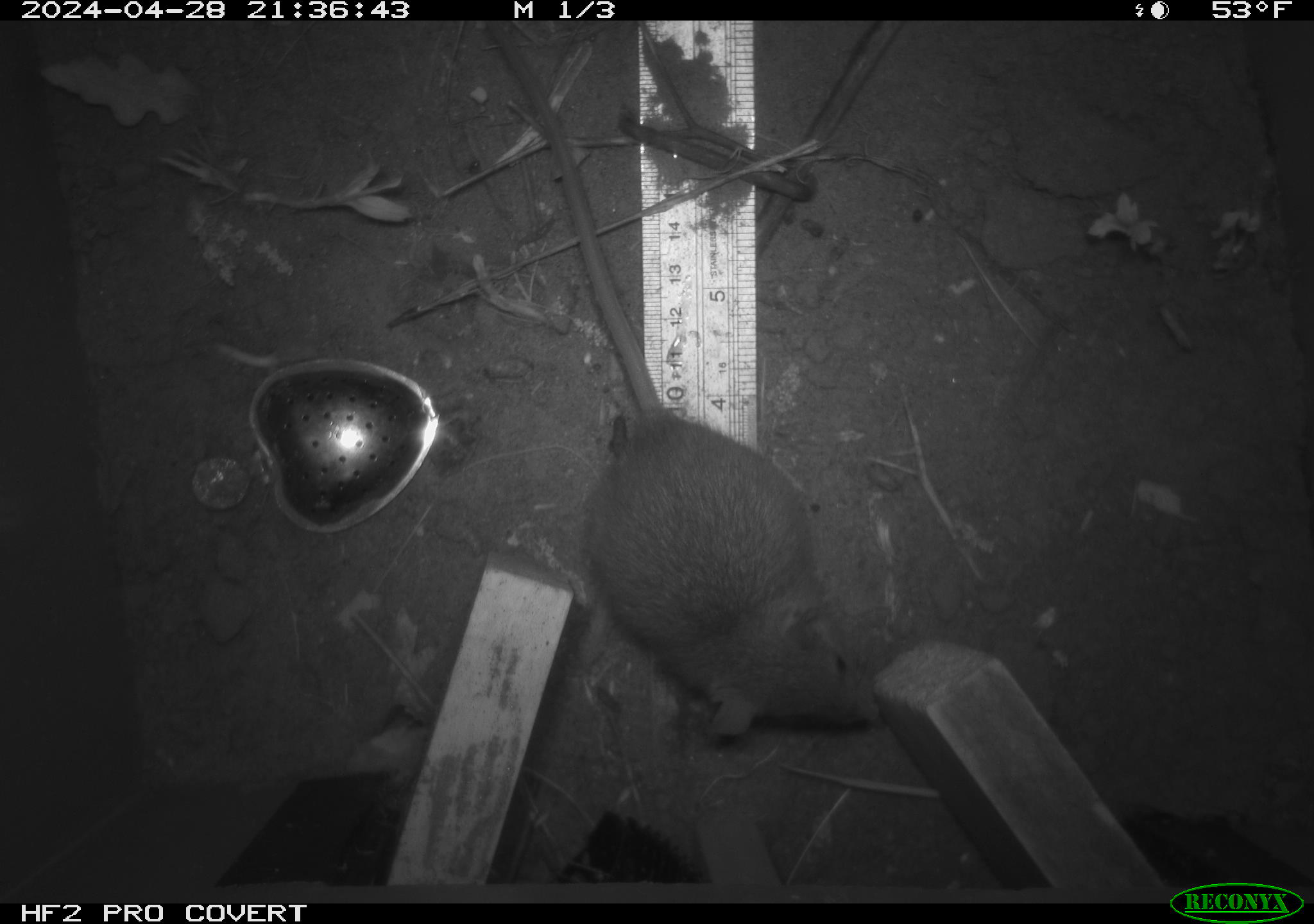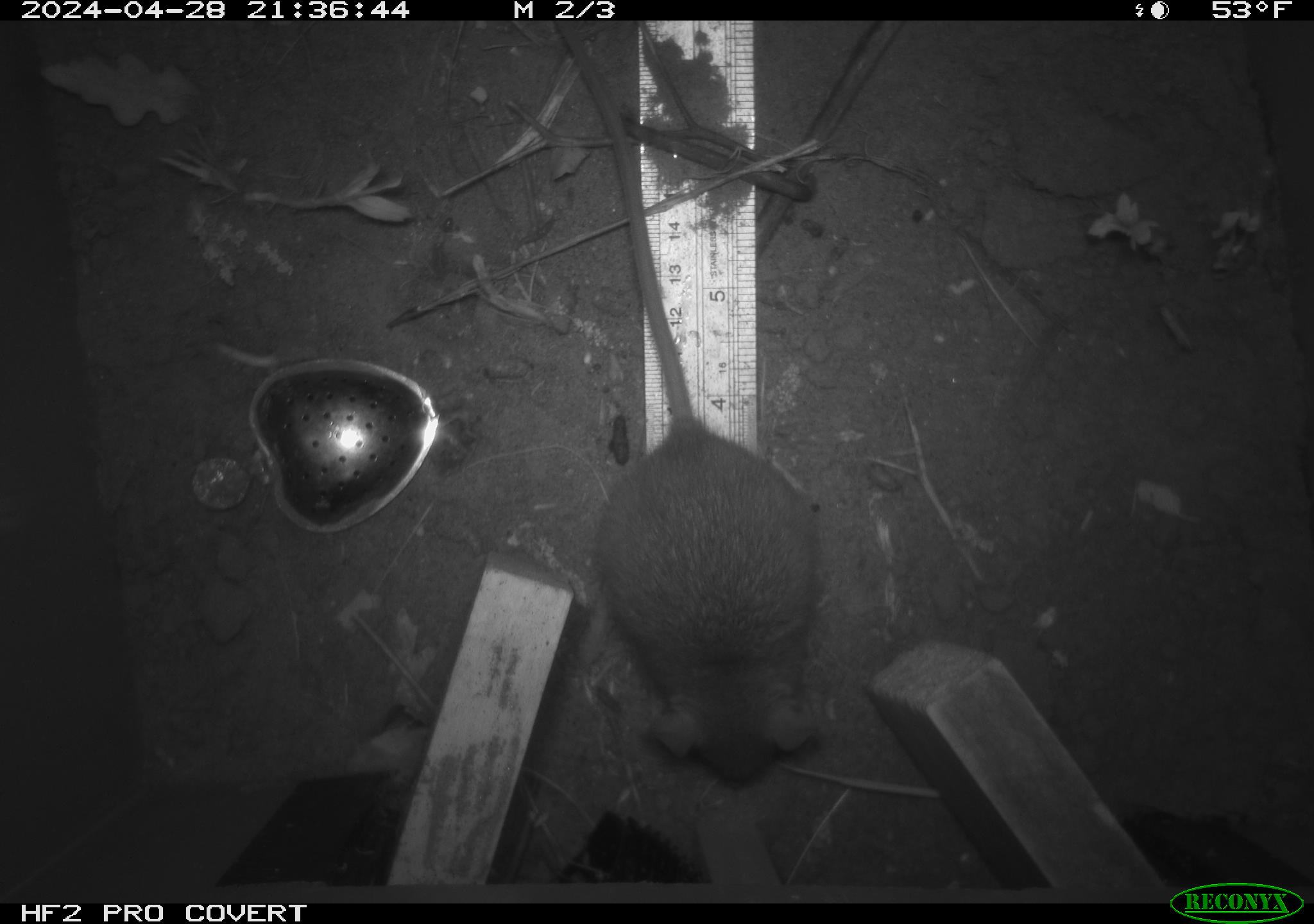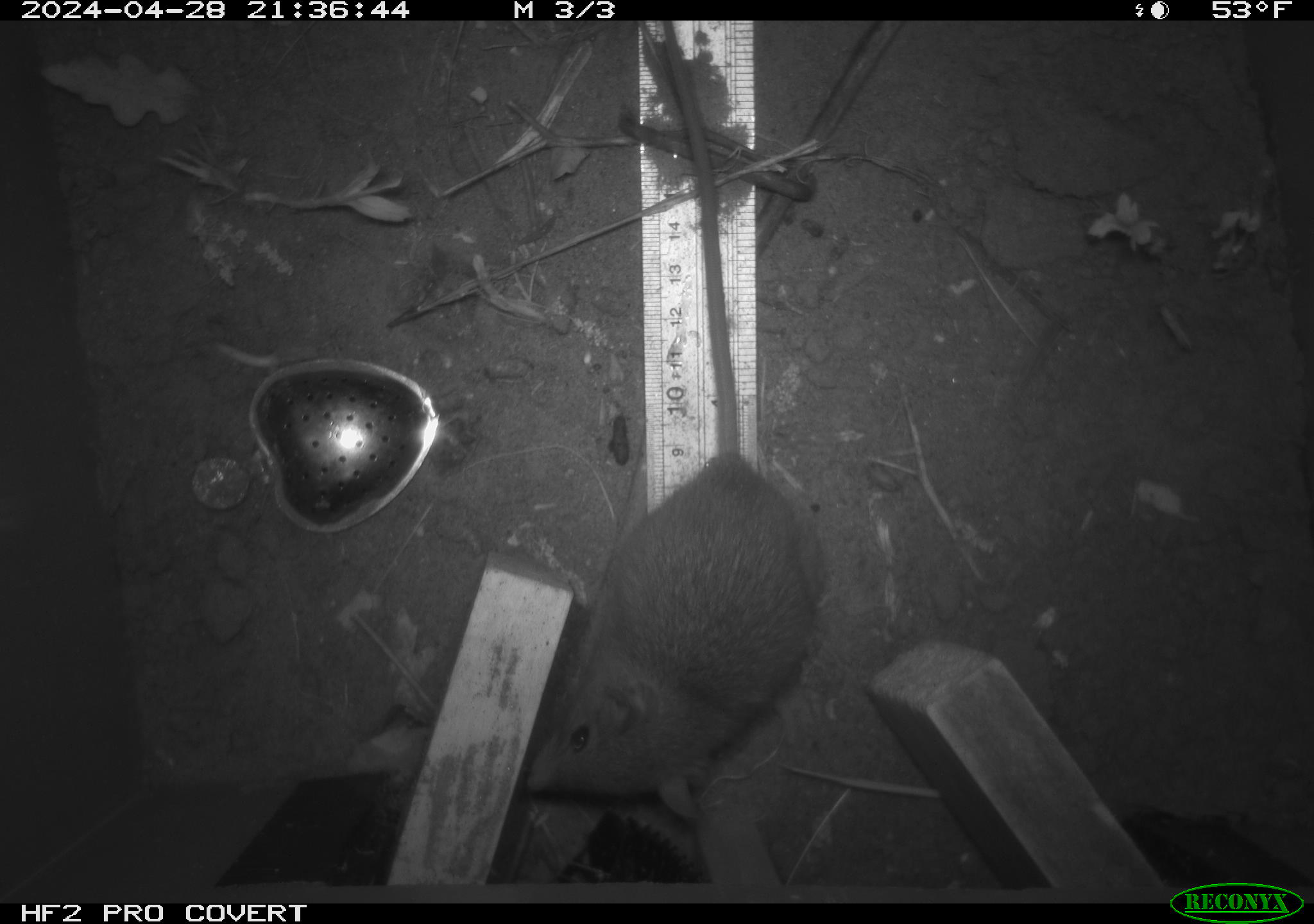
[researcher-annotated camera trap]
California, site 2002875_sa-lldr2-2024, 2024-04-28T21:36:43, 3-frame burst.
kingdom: Animalia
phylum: Chordata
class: Mammalia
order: Rodentia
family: Muridae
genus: Rattus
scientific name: Rattus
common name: rat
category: rattus species